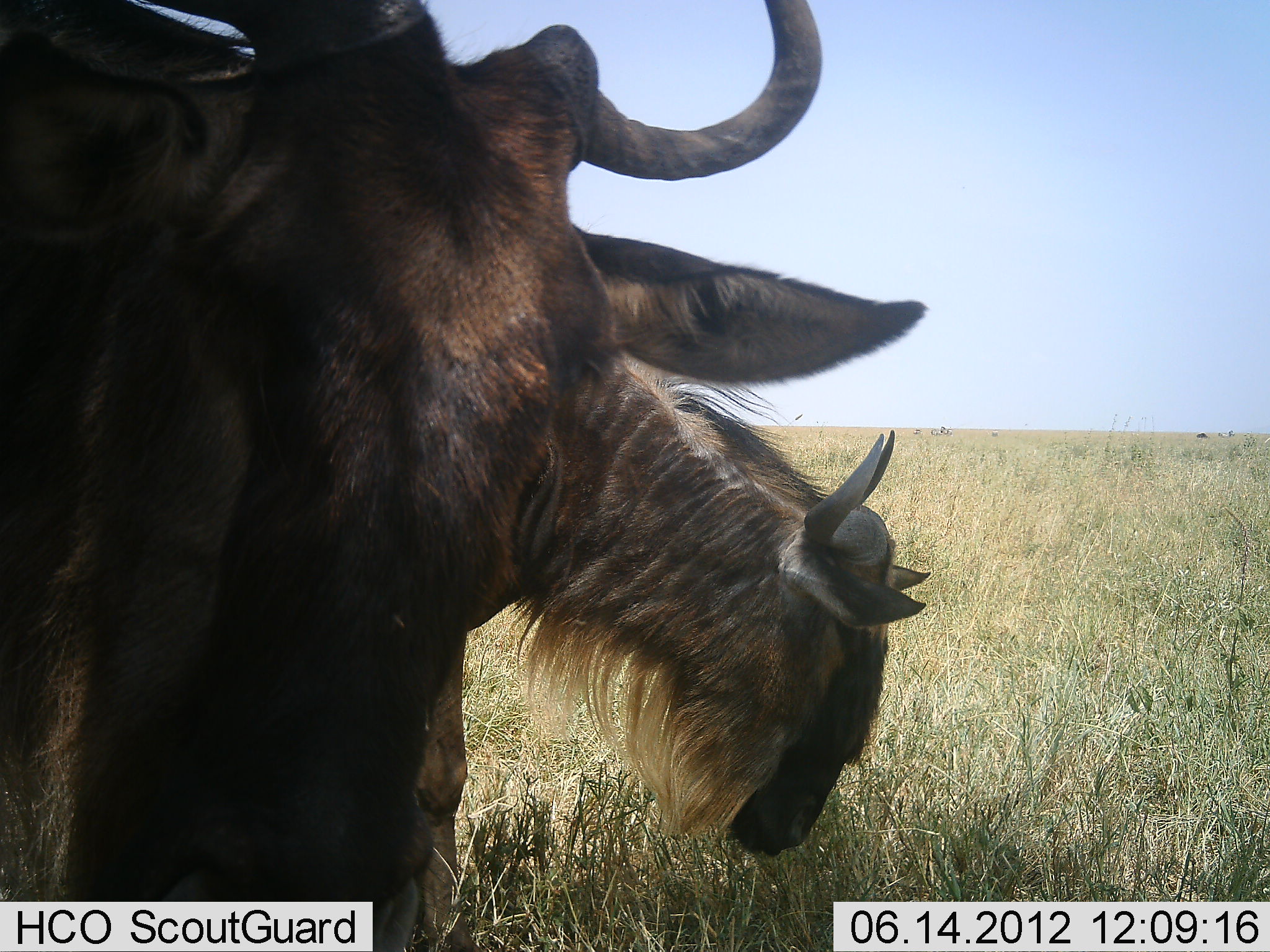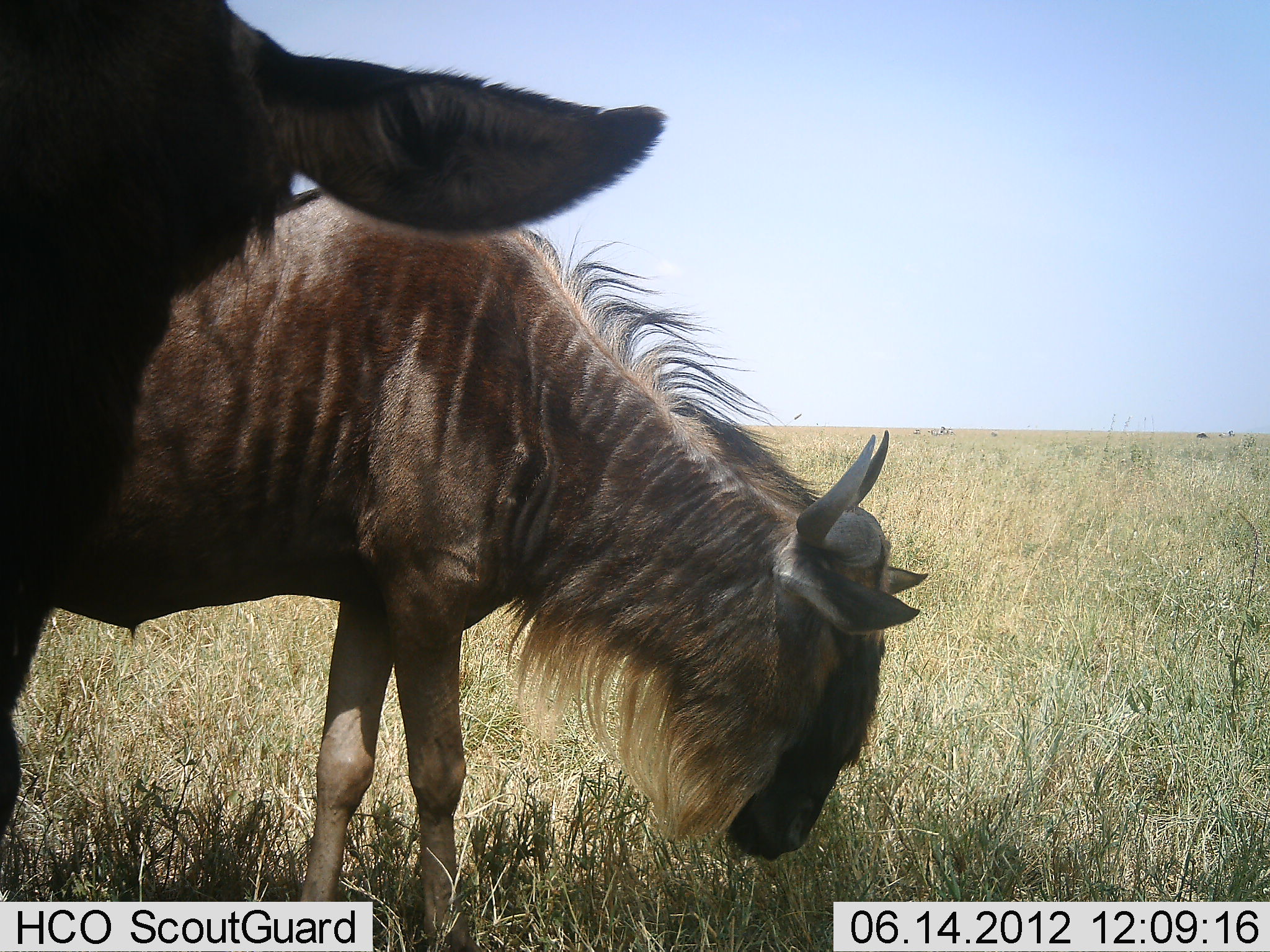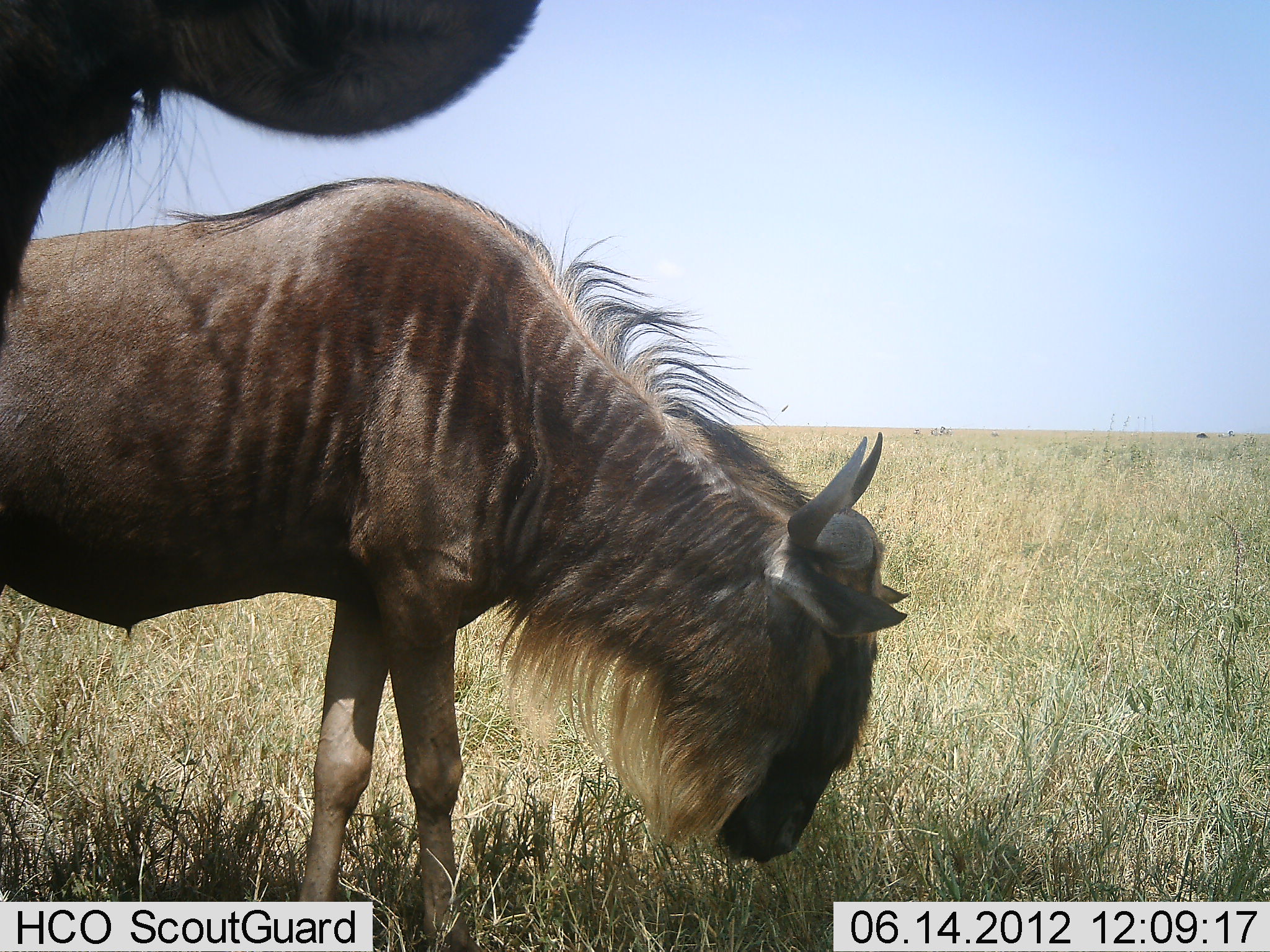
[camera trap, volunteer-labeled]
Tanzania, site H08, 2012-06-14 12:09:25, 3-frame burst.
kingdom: Animalia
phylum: Chordata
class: Mammalia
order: Artiodactyla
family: Bovidae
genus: Connochaetes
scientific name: Connochaetes taurinus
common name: blue wildebeest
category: wildebeest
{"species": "wildebeest (blue wildebeest) (Connochaetes taurinus)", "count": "2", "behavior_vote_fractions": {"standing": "70%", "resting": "0%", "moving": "20%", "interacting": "10%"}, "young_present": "10%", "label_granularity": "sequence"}